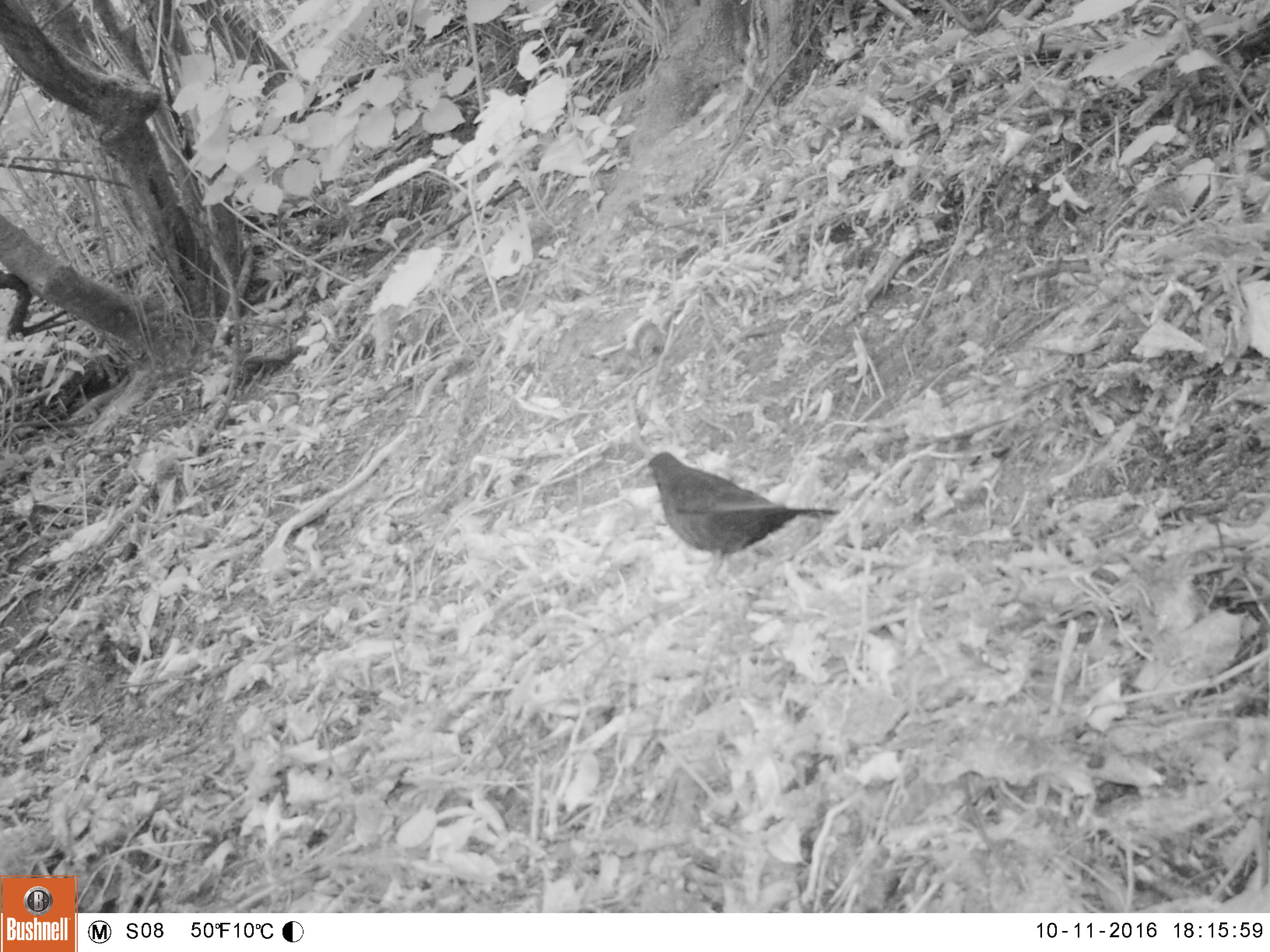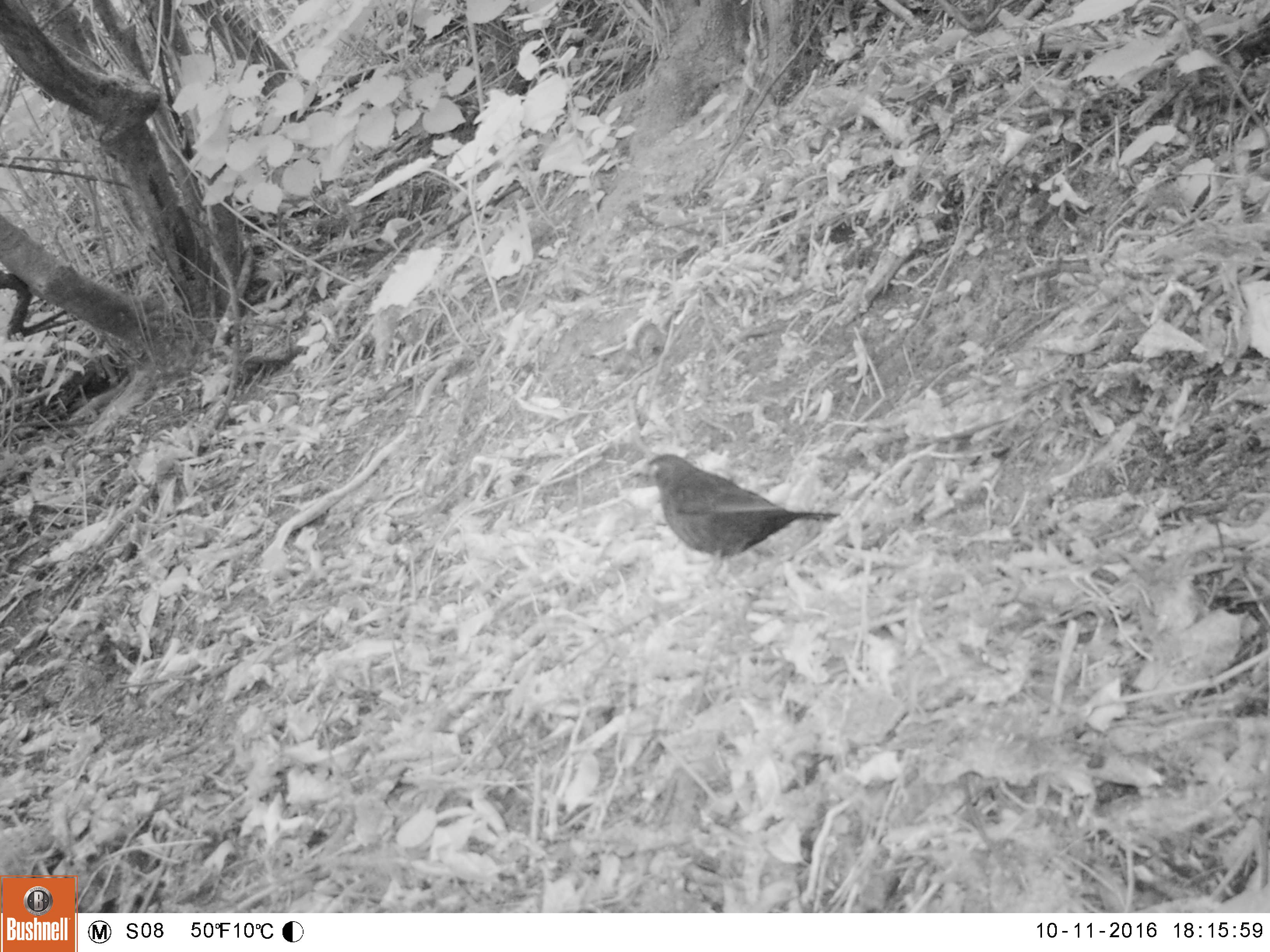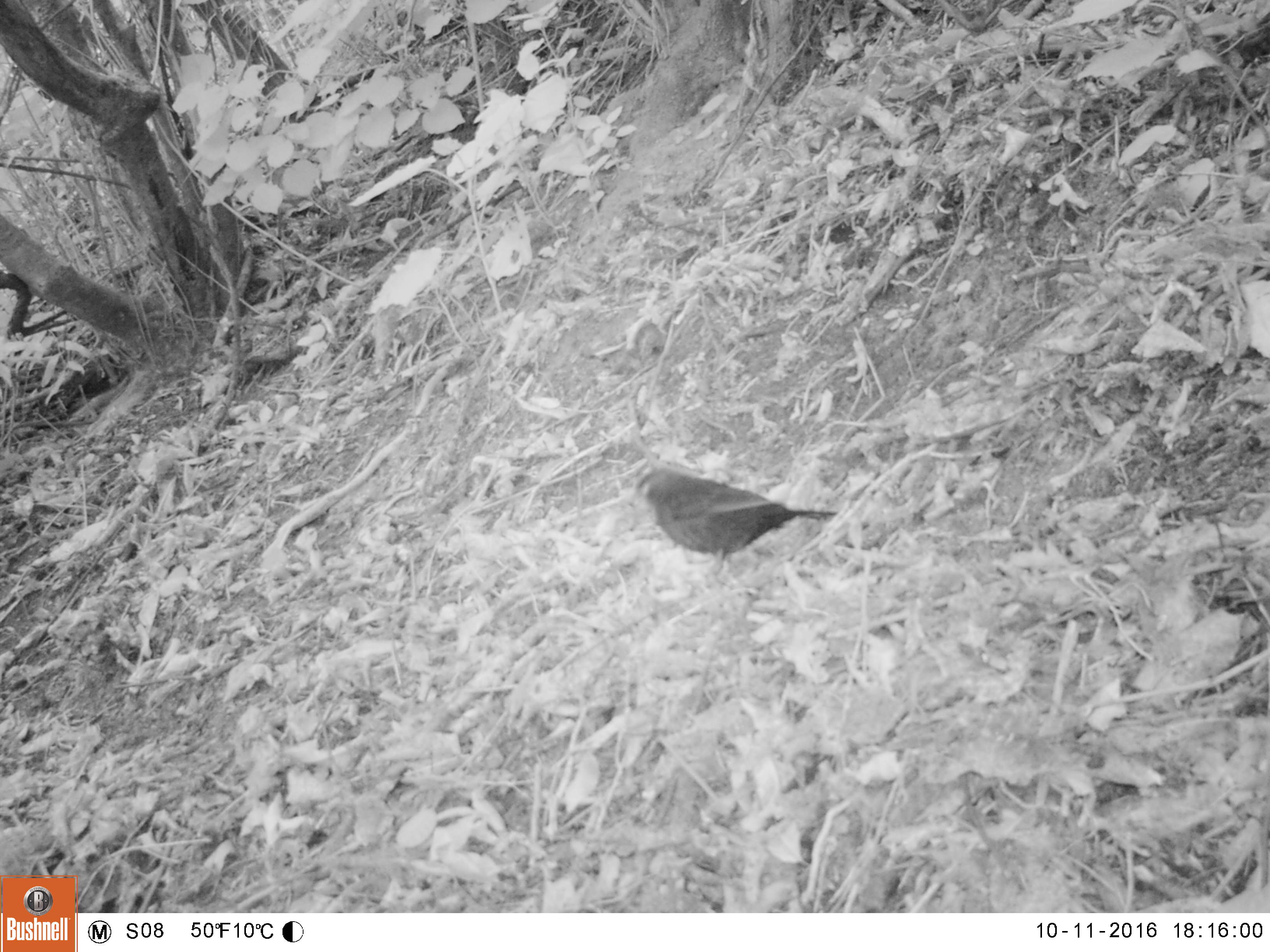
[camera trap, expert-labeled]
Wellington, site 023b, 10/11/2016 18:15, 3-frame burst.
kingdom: Animalia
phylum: Chordata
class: Aves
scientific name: Aves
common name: bird